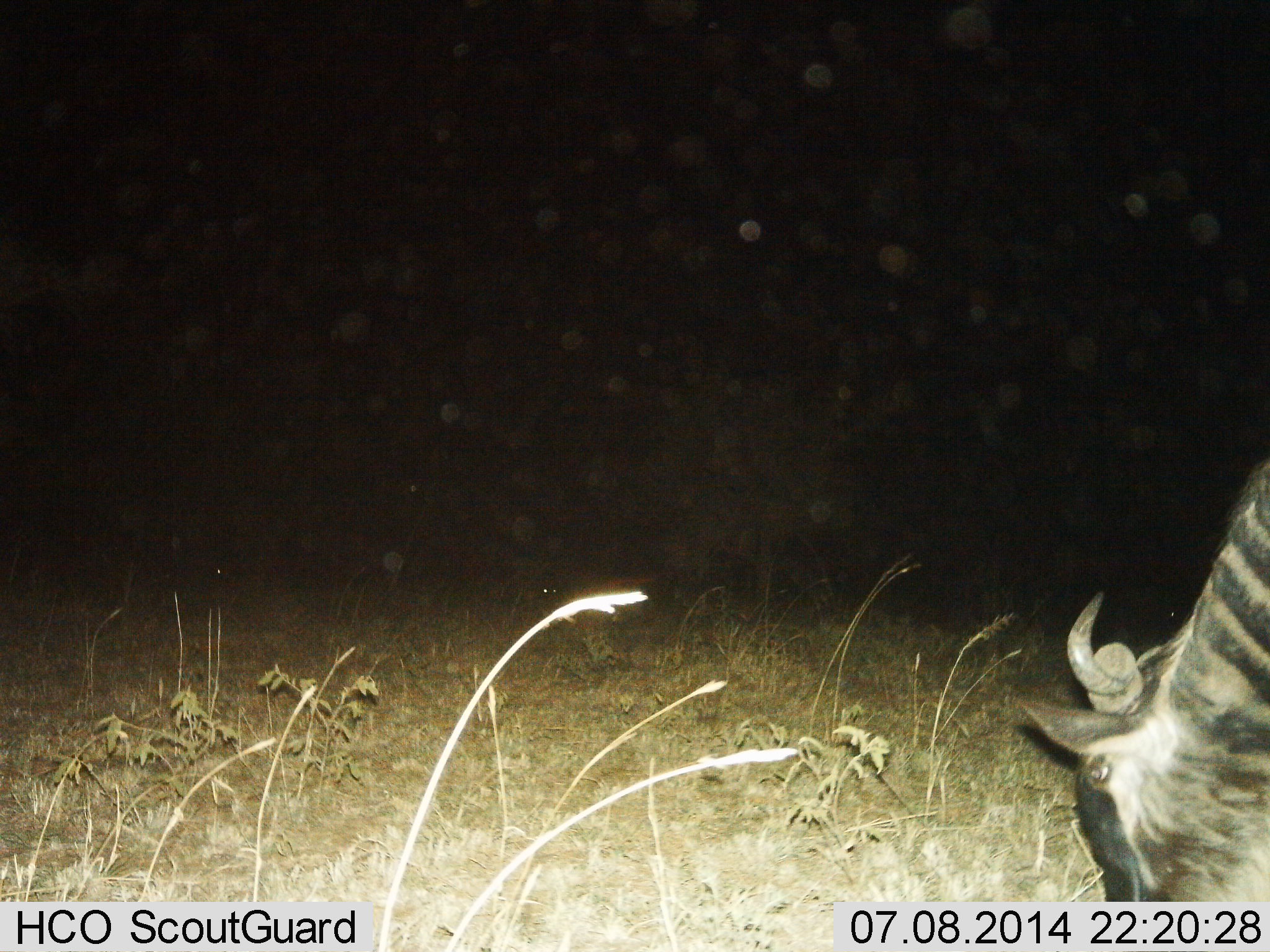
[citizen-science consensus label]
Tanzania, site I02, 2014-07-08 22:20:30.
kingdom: Animalia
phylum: Chordata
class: Mammalia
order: Artiodactyla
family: Bovidae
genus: Connochaetes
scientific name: Connochaetes taurinus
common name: blue wildebeest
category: wildebeest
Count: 1.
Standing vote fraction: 20%.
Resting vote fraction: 0%.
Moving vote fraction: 0%.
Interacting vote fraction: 0%.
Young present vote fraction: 0%.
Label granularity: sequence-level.